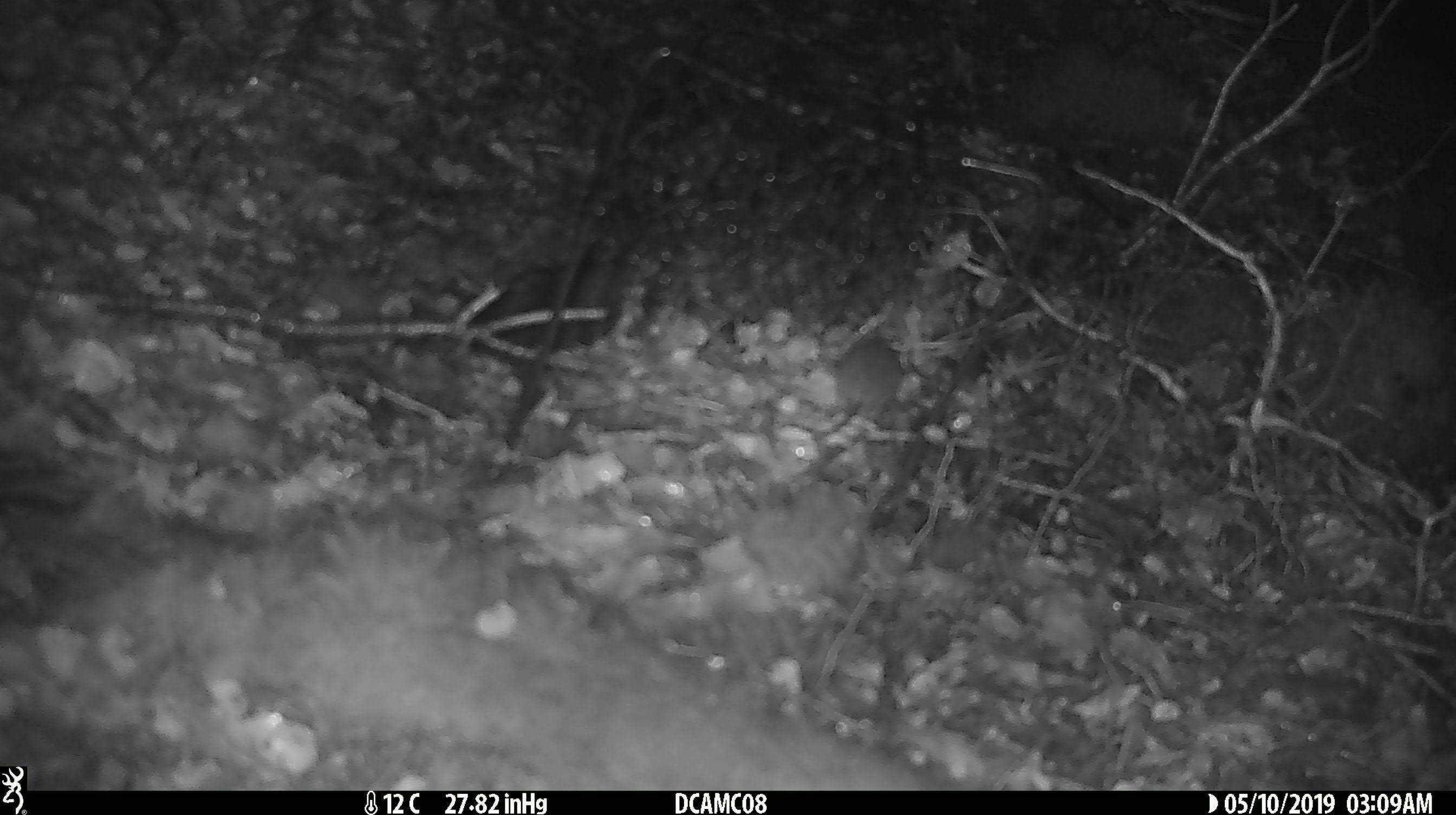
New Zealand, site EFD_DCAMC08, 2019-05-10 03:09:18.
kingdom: Animalia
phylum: Chordata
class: Mammalia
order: Rodentia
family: Muridae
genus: Mus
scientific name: Mus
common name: mouse